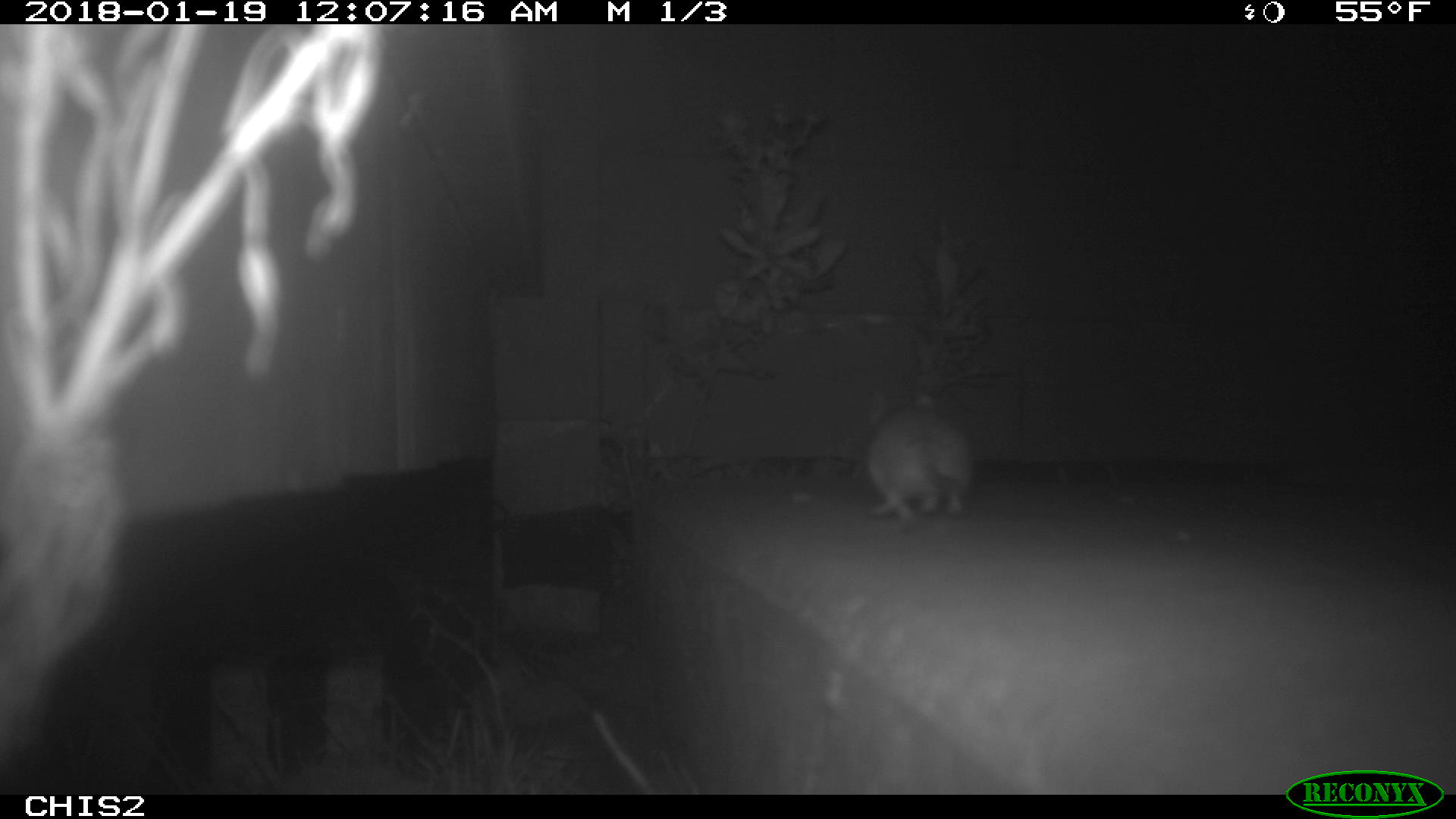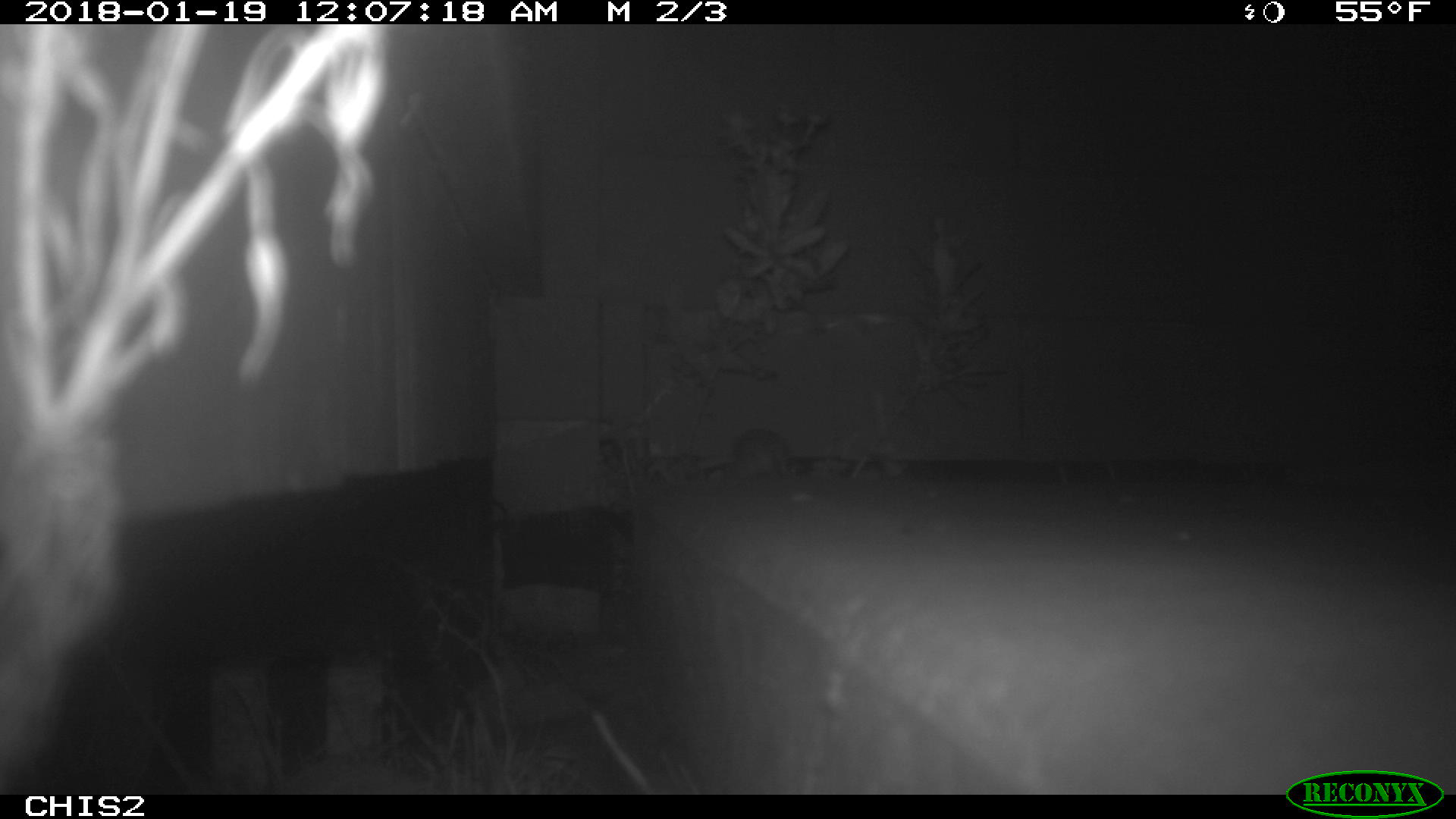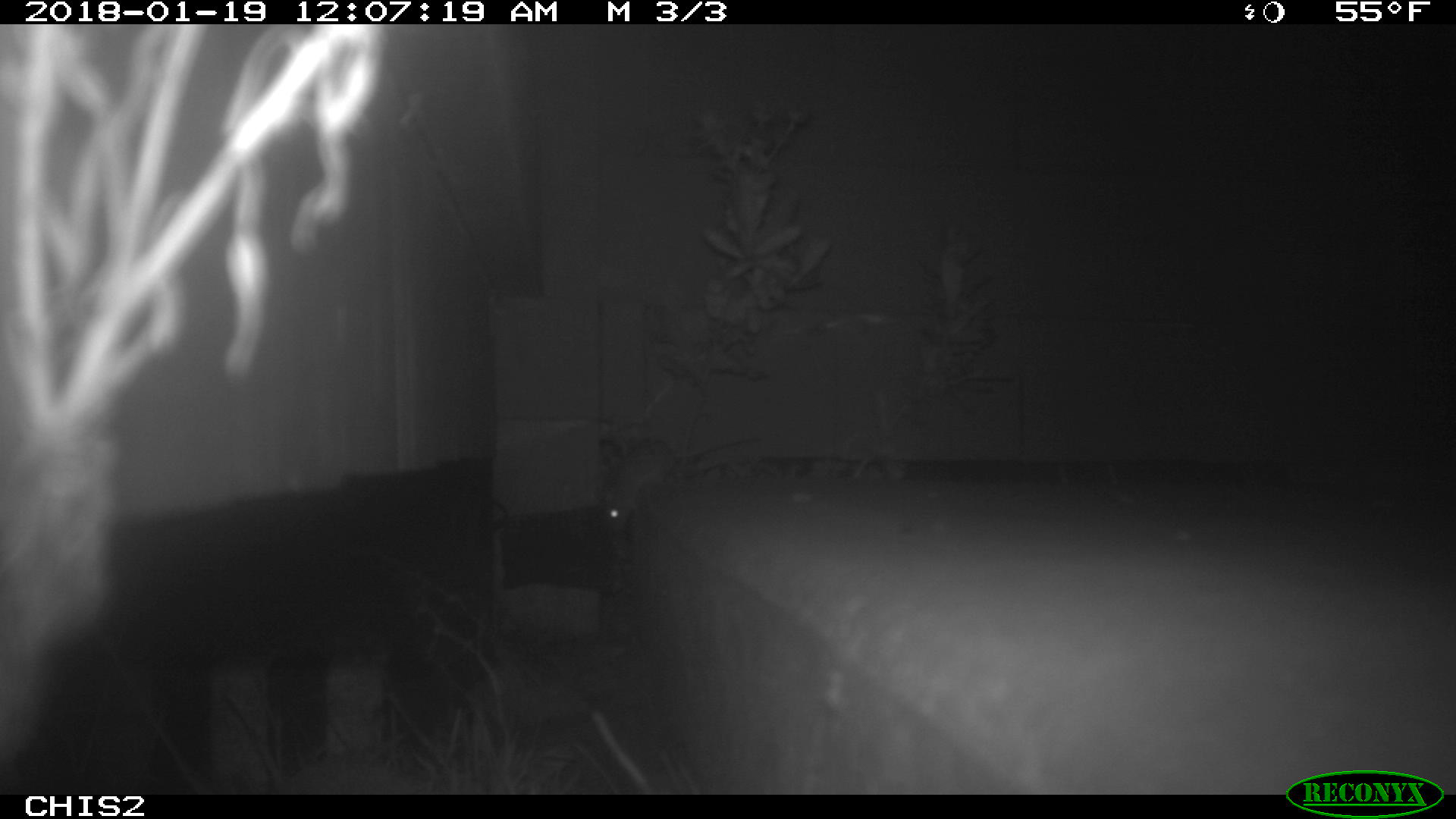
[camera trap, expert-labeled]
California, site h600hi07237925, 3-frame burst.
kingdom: Animalia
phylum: Chordata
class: Mammalia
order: Rodentia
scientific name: Rodentia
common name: rodent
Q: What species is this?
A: Rodent (Rodentia).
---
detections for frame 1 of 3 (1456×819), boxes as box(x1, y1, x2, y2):
rodent: box(867, 394, 975, 522)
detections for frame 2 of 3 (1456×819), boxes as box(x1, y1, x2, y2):
rodent: box(733, 428, 789, 479)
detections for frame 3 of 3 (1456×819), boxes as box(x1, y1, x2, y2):
rodent: box(600, 432, 759, 532)